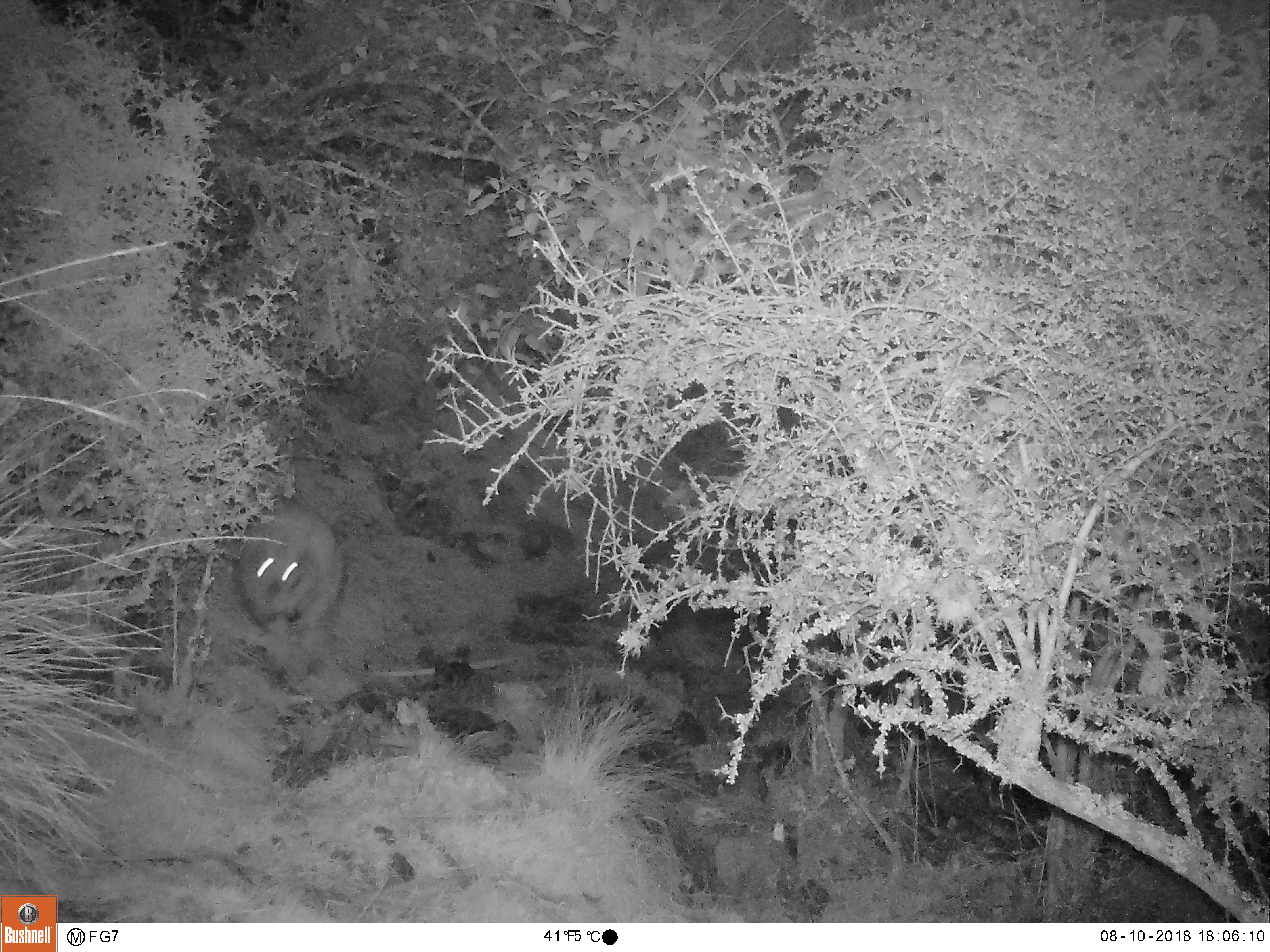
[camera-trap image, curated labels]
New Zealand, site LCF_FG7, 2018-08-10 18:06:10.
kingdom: Animalia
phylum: Chordata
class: Mammalia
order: Diprotodontia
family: Macropodidae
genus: Notamacropus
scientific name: Notamacropus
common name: wallaby